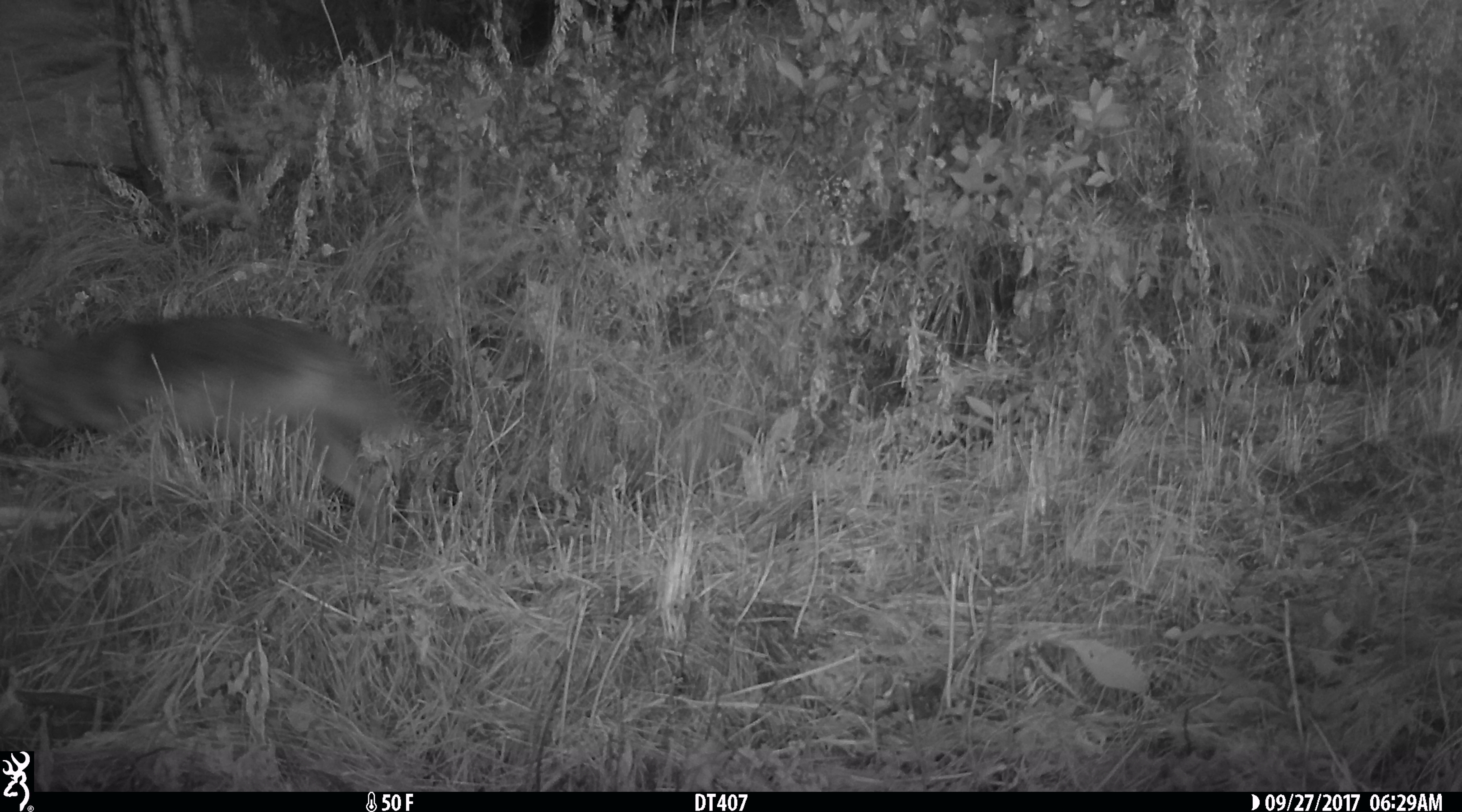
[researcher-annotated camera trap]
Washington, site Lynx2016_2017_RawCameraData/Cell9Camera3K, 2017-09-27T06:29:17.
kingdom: Animalia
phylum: Chordata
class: Mammalia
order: Carnivora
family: Canidae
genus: Canis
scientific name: Canis latrans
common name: coyote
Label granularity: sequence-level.